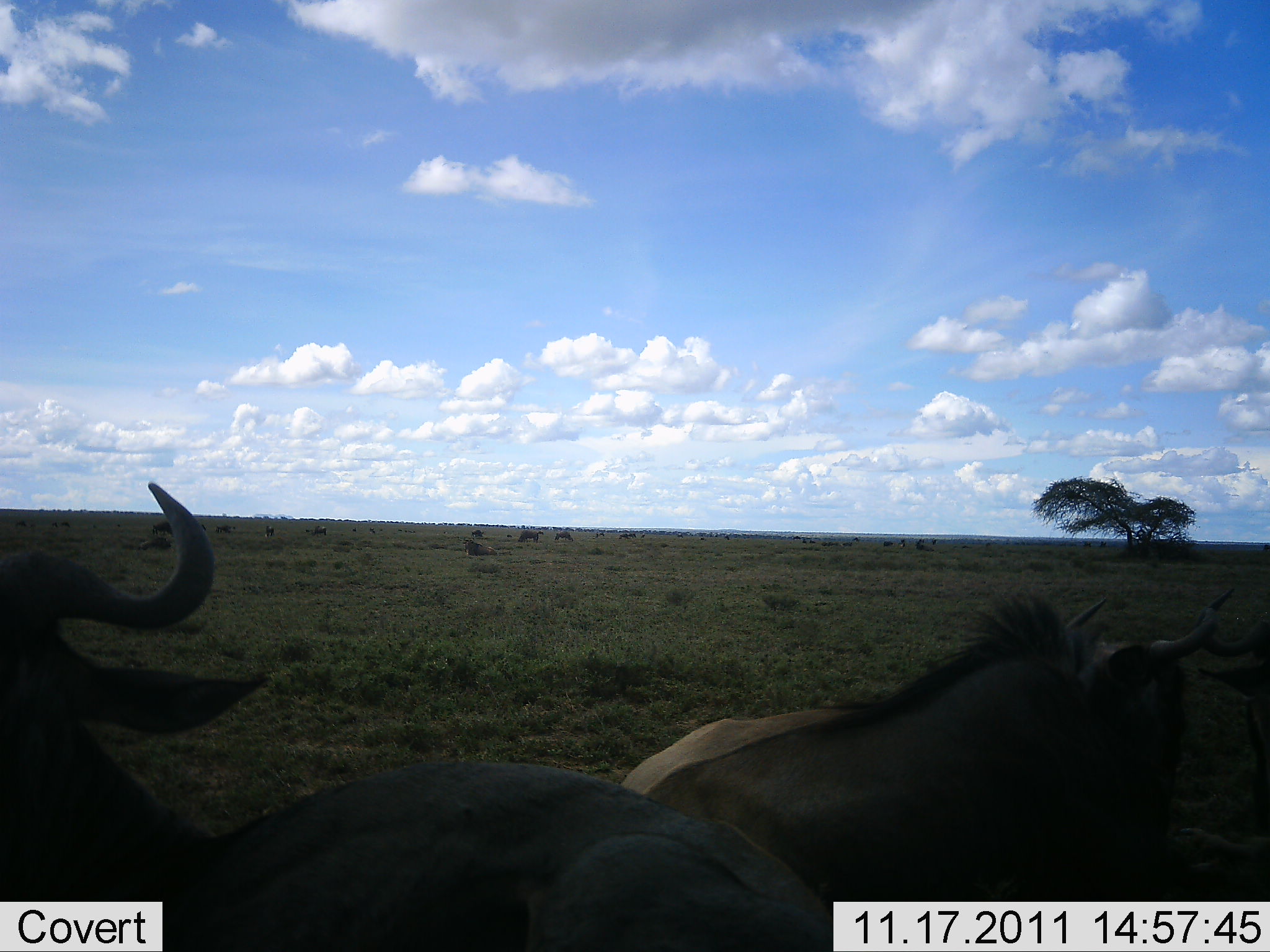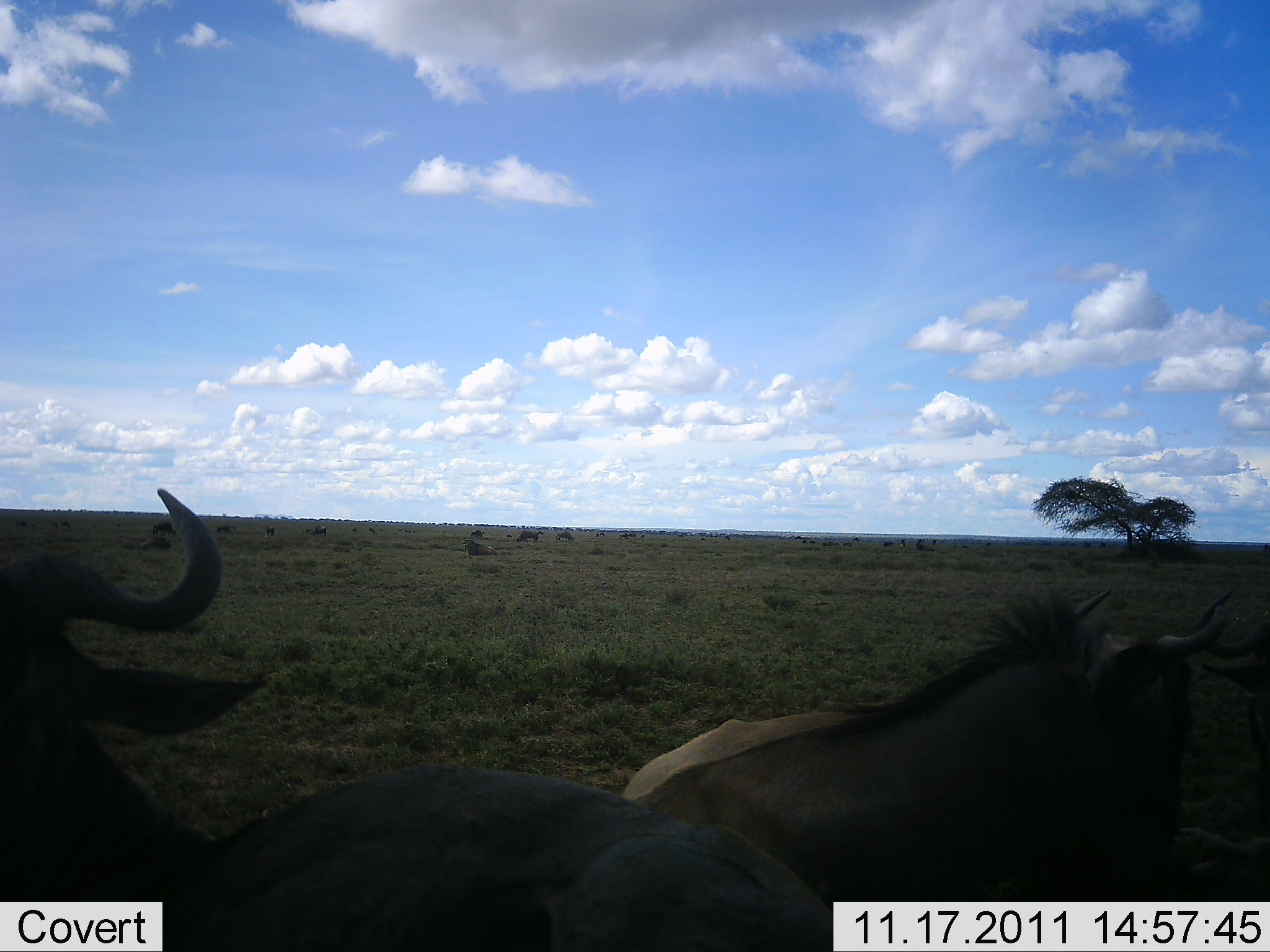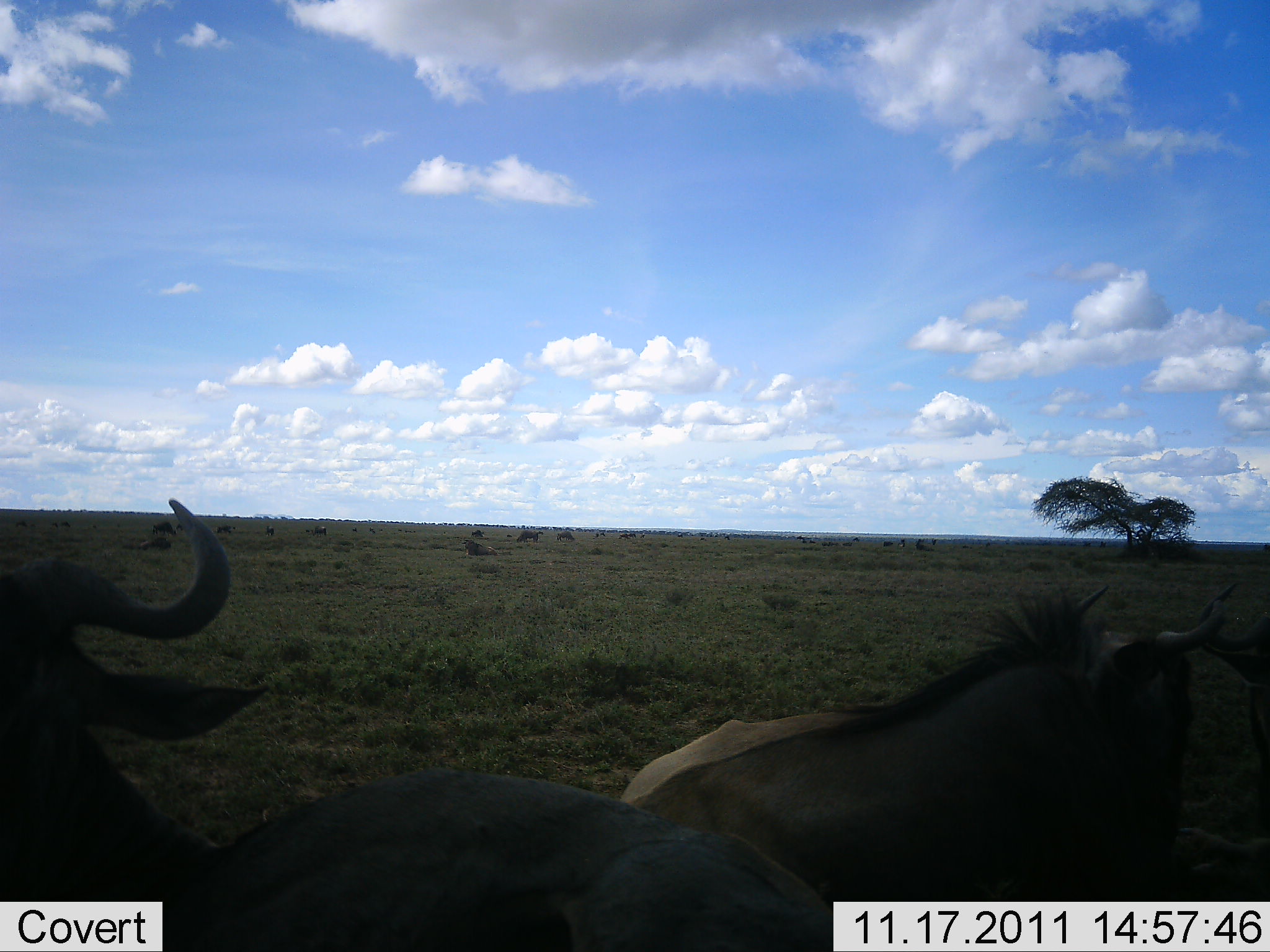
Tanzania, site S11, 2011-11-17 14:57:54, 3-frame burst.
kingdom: Animalia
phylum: Chordata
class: Mammalia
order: Artiodactyla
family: Bovidae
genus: Connochaetes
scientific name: Connochaetes taurinus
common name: blue wildebeest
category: wildebeest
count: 3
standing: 44%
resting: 50%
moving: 31%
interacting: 0%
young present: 0%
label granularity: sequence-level